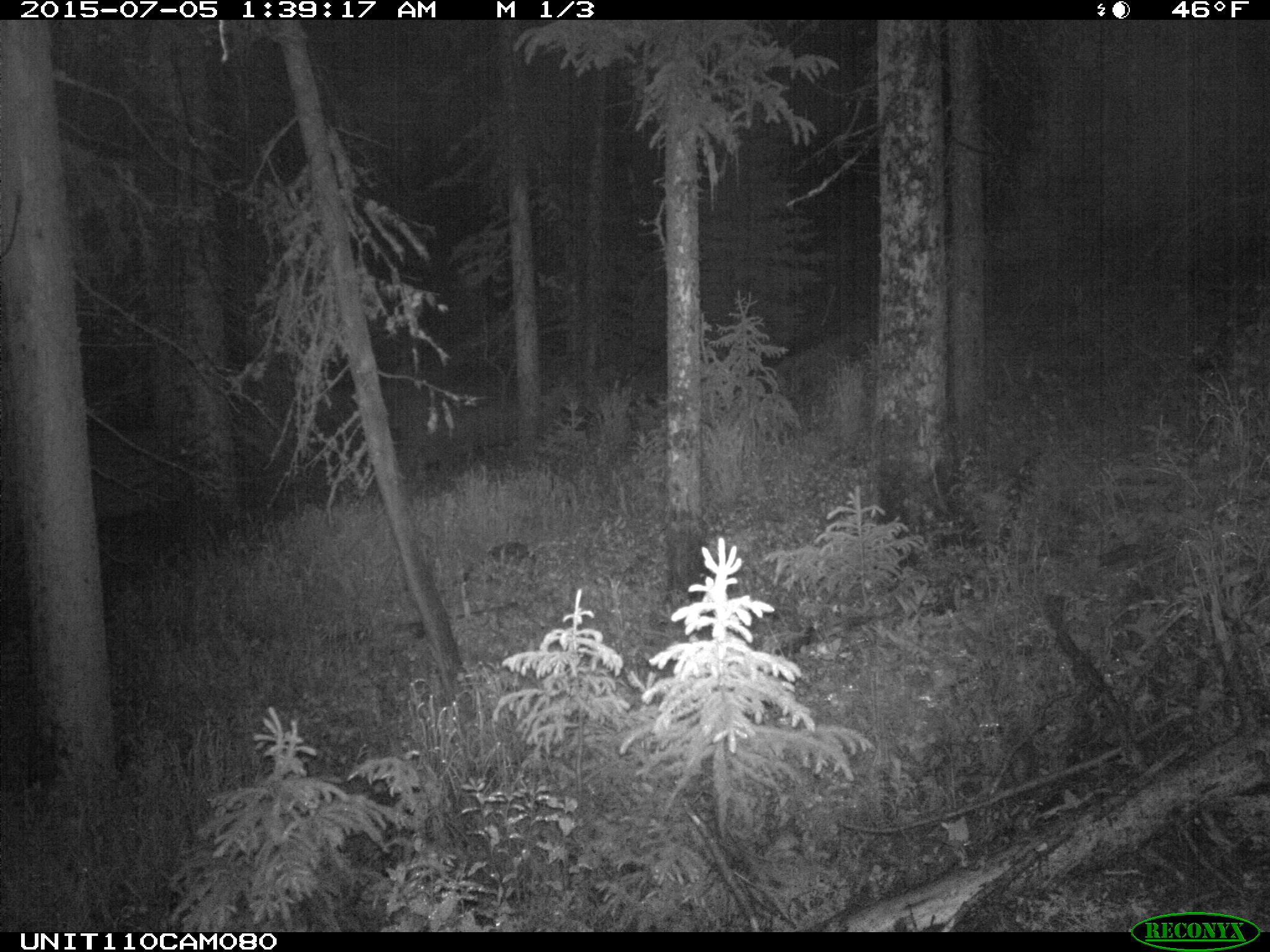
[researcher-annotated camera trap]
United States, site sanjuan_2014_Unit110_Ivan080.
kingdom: Animalia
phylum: Chordata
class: Mammalia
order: Artiodactyla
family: Cervidae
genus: Cervus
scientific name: Cervus elaphus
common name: red deer